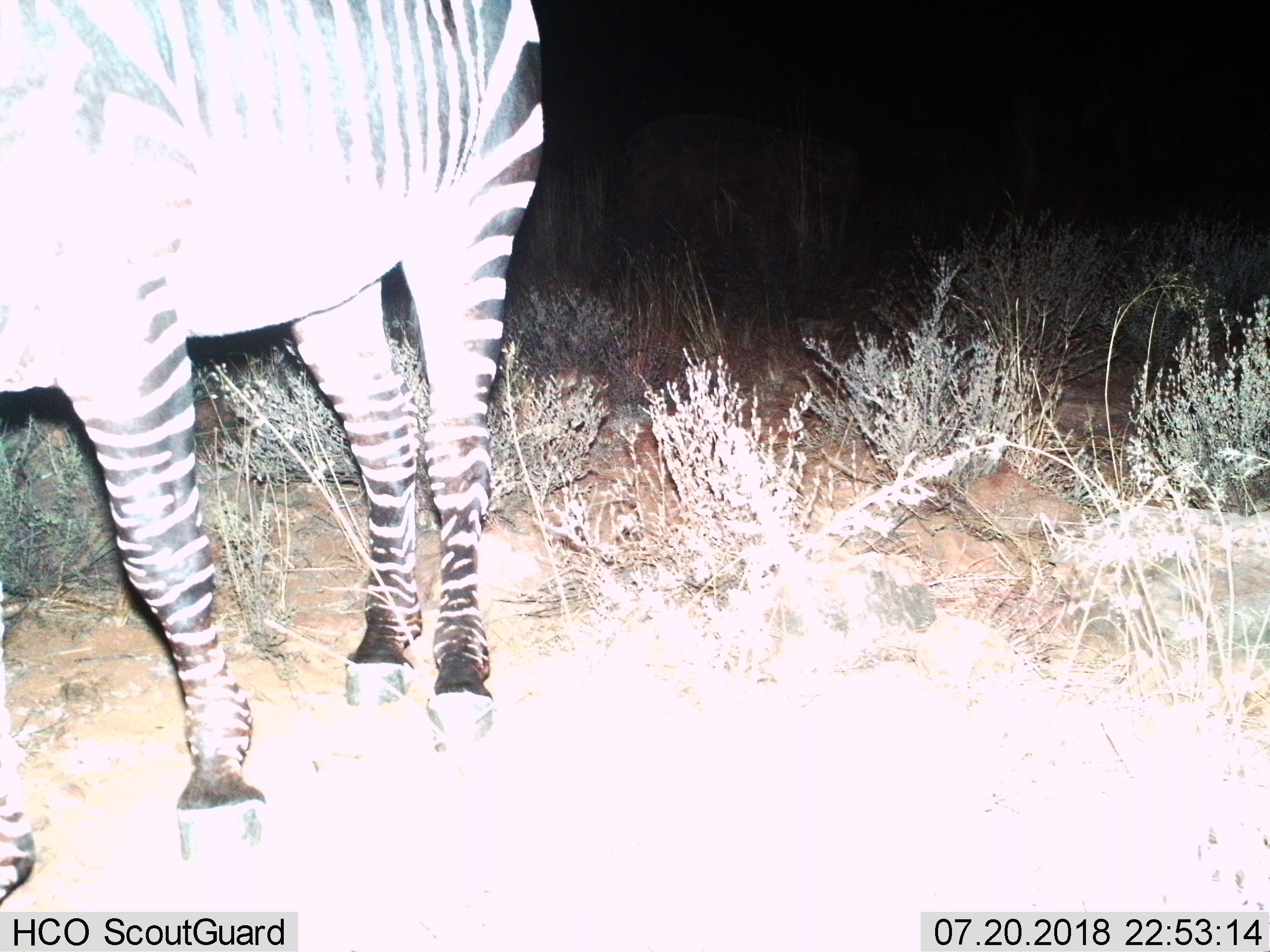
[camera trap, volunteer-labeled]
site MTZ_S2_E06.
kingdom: Animalia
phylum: Chordata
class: Mammalia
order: Perissodactyla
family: Equidae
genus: Equus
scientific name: Equus zebra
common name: mountain zebra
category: zebramountain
Zebramountain (mountain zebra) (Equus zebra), count 1. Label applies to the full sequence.